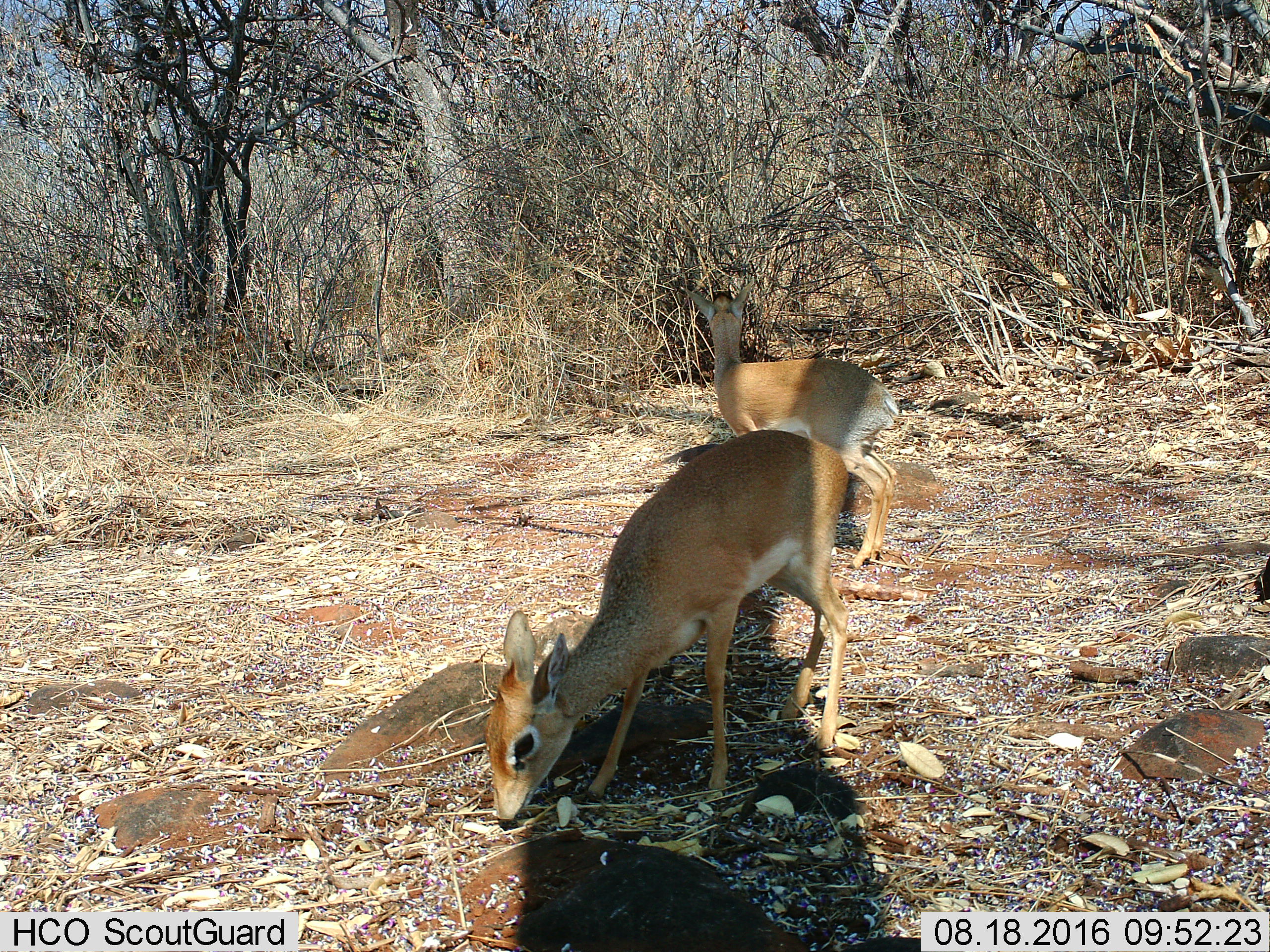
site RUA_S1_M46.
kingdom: Animalia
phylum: Chordata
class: Mammalia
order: Artiodactyla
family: Bovidae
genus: Madoqua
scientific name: Madoqua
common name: dik-dik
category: dikdik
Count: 2.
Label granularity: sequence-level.